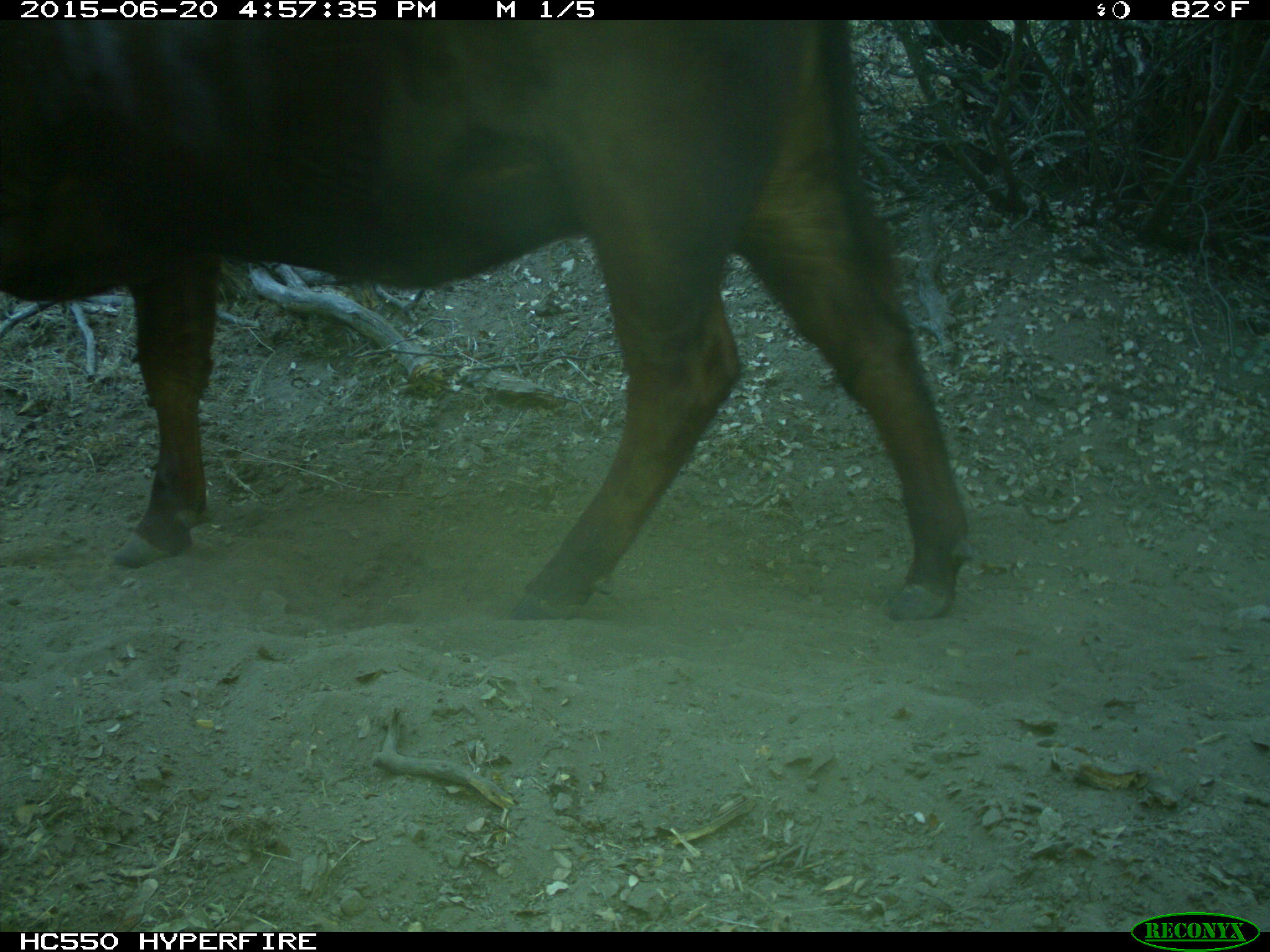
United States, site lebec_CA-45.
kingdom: Animalia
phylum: Chordata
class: Mammalia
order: Artiodactyla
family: Bovidae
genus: Bos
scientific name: Bos taurus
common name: domestic cow